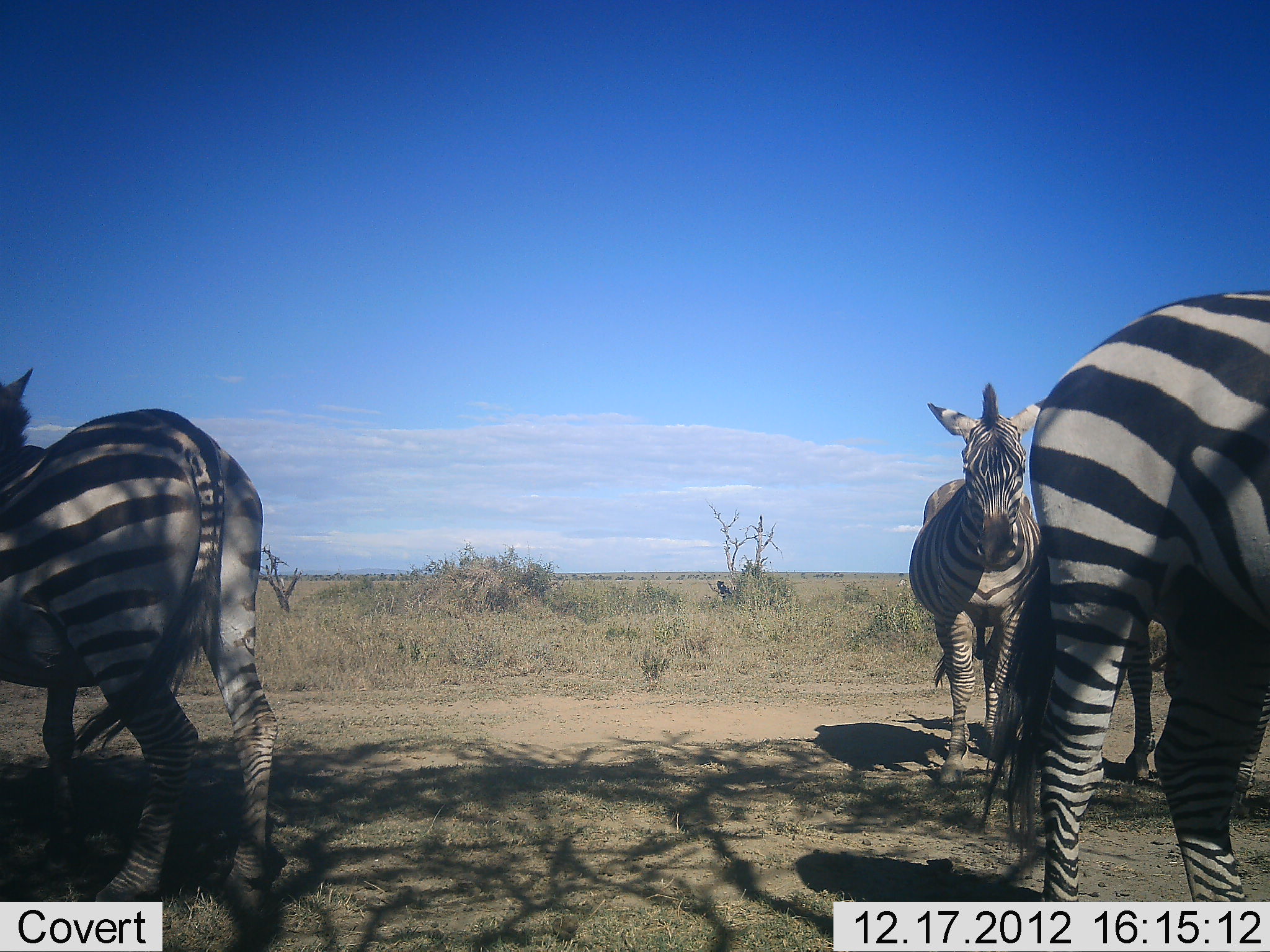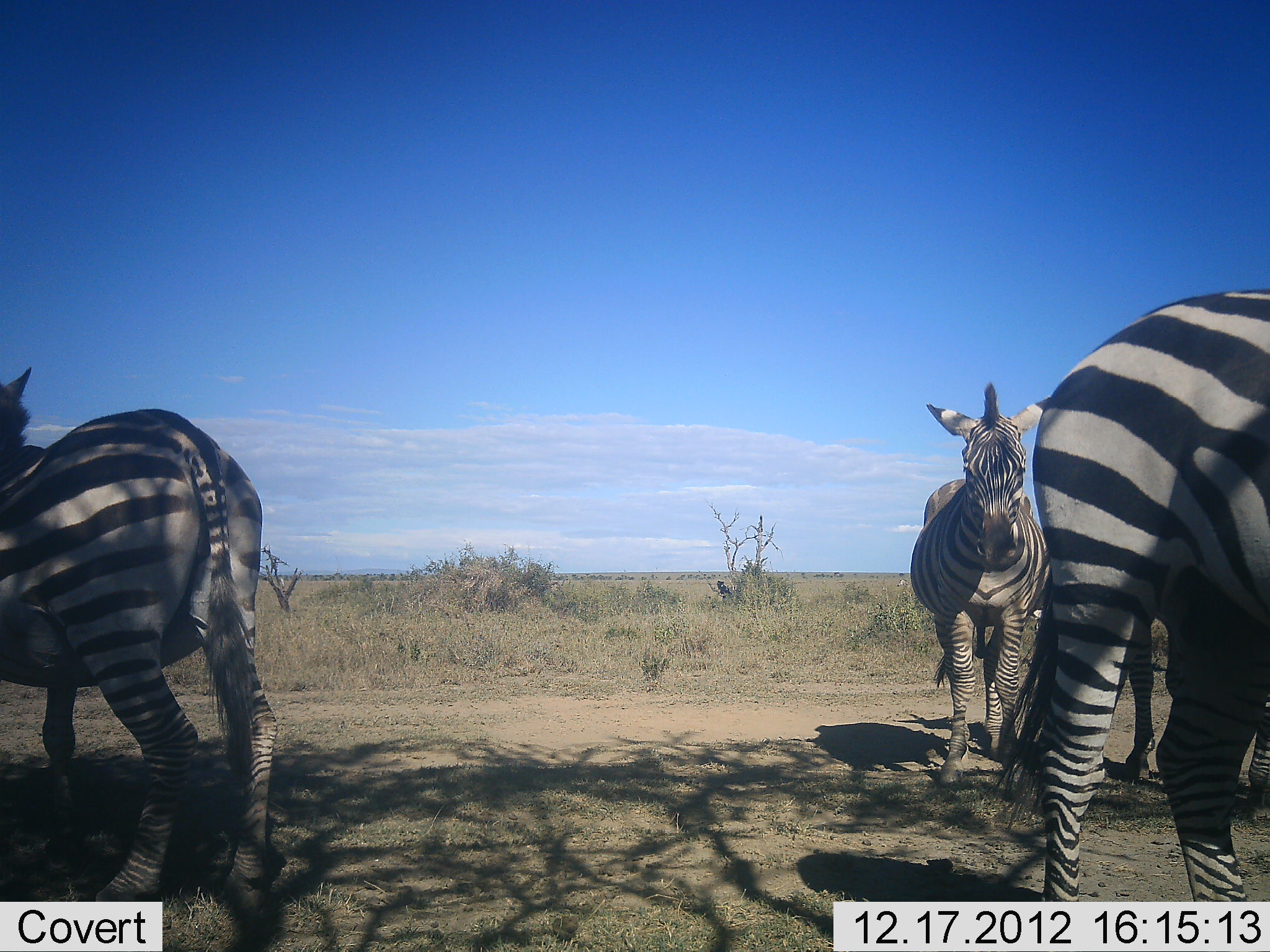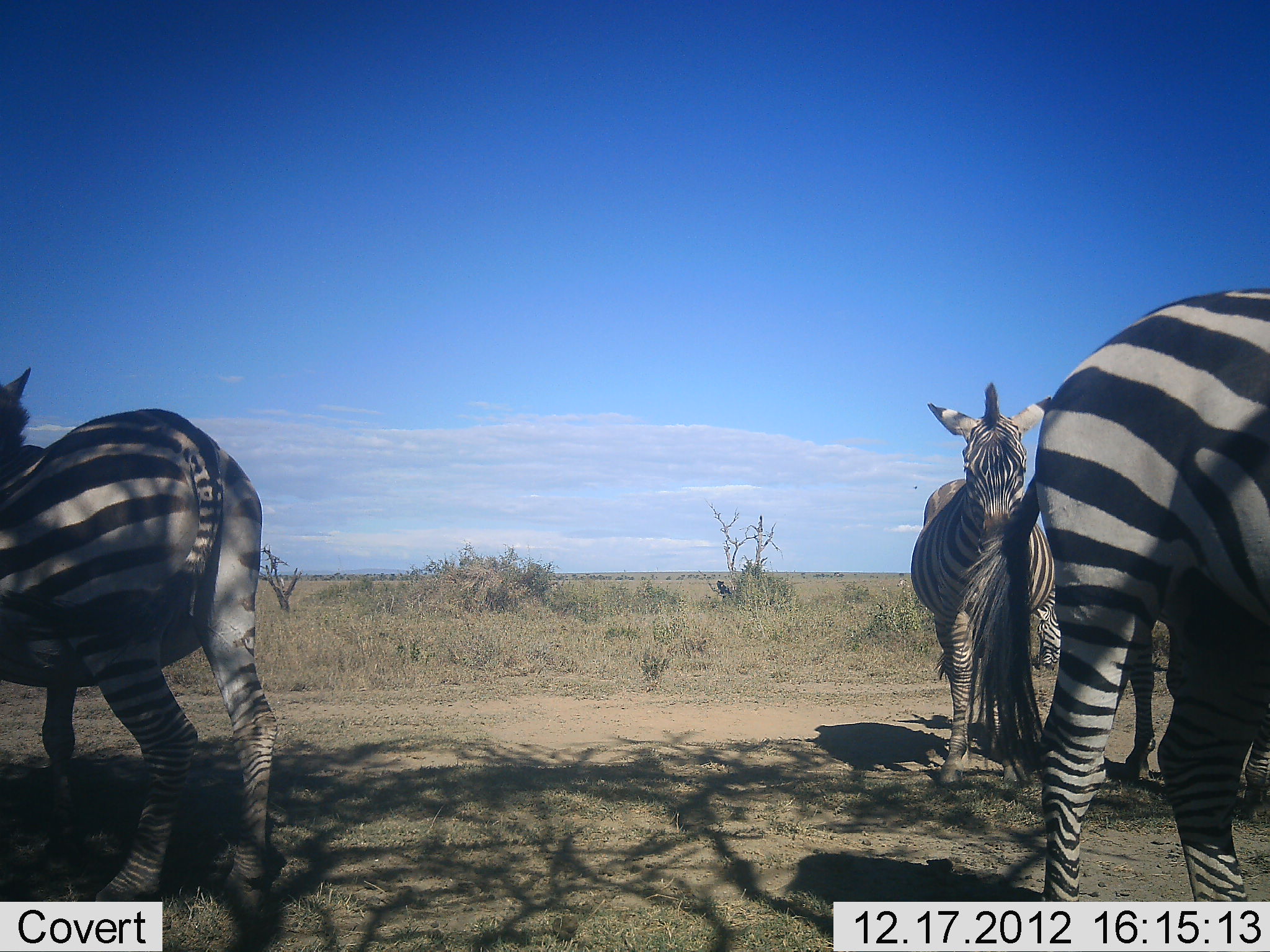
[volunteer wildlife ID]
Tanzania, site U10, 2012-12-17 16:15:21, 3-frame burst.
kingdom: Animalia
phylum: Chordata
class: Mammalia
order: Perissodactyla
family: Equidae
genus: Equus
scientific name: Equus quagga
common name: plains zebra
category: zebra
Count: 4.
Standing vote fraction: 90%.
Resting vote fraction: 10%.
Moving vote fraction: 10%.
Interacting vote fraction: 0%.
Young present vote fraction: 0%.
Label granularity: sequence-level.